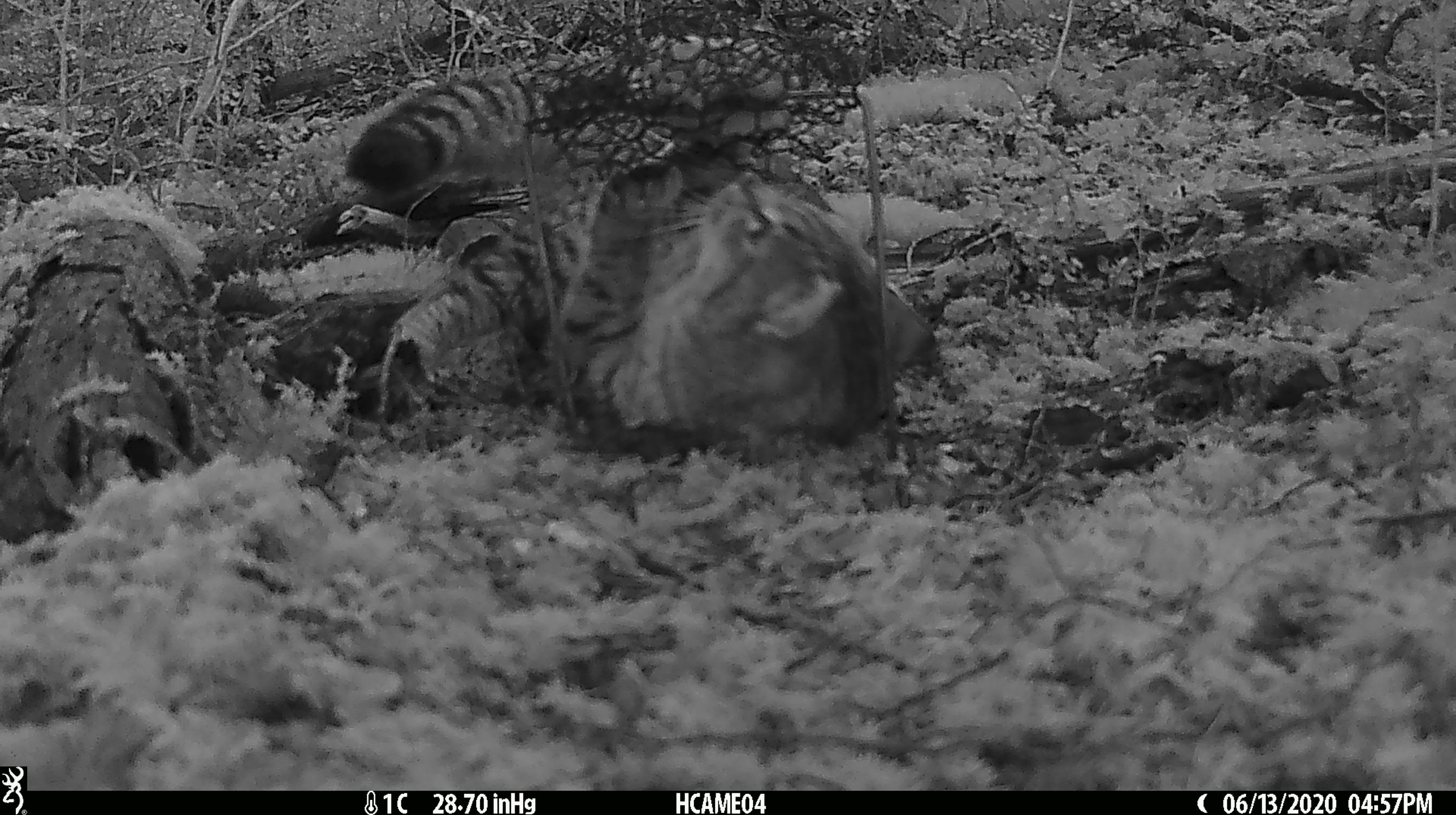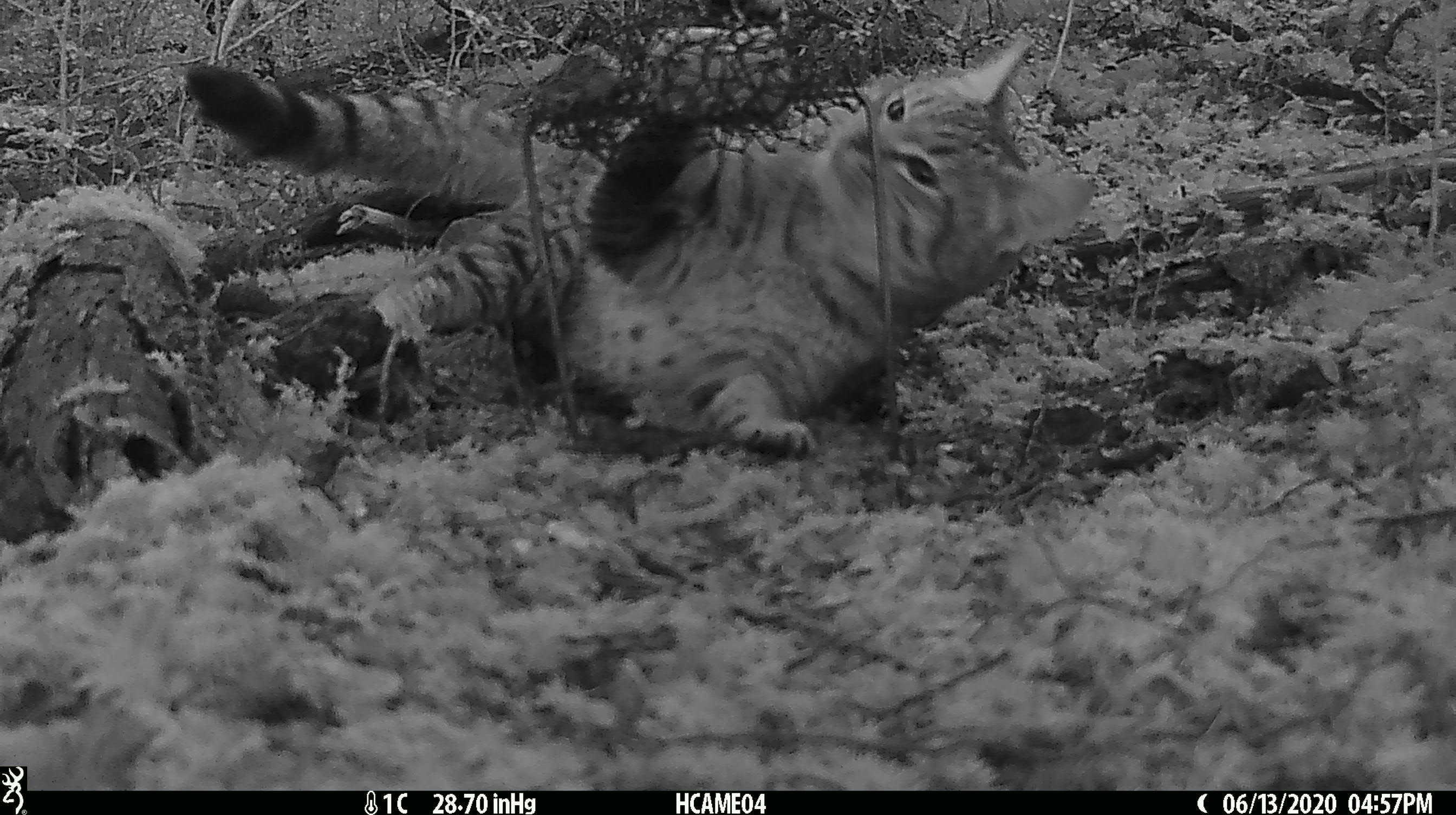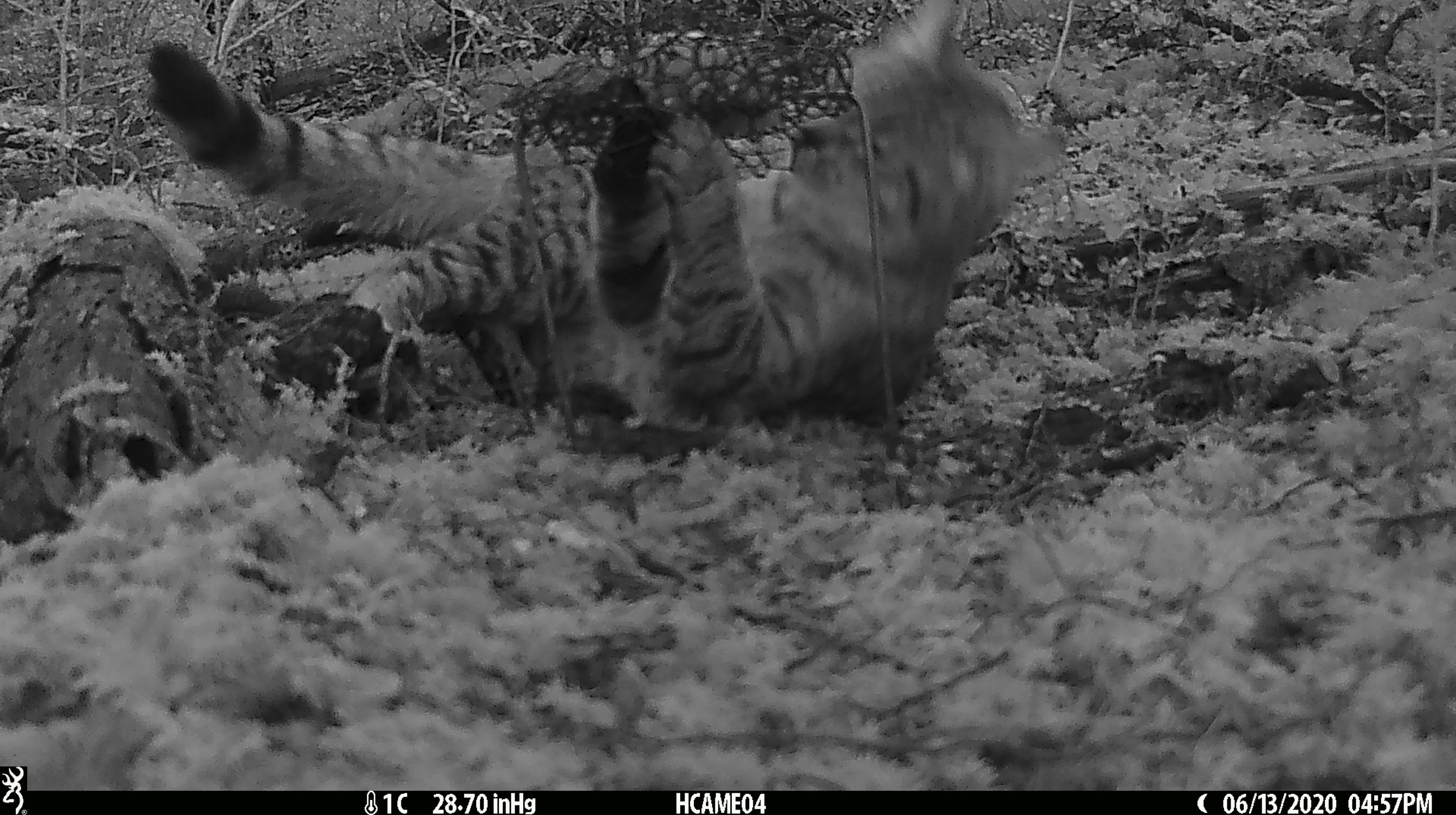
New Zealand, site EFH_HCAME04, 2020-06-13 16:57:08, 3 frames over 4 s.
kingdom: Animalia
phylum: Chordata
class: Mammalia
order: Carnivora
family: Felidae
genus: Felis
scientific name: Felis catus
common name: domestic cat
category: cat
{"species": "cat (domestic cat) (Felis catus)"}